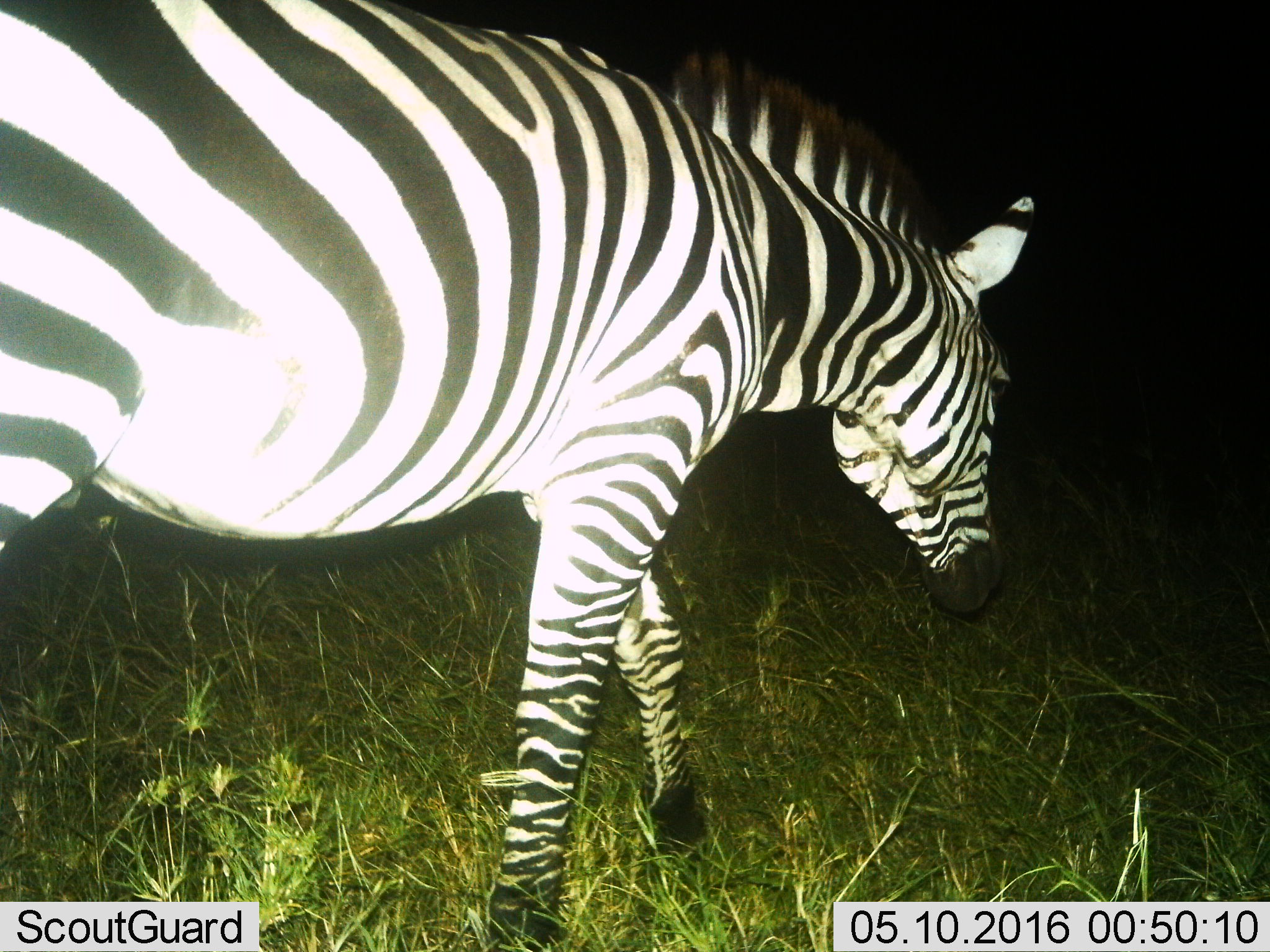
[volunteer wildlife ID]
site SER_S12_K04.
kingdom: Animalia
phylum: Chordata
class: Mammalia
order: Perissodactyla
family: Equidae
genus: Equus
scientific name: Equus quagga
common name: plains zebra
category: zebraplains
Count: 1.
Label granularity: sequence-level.